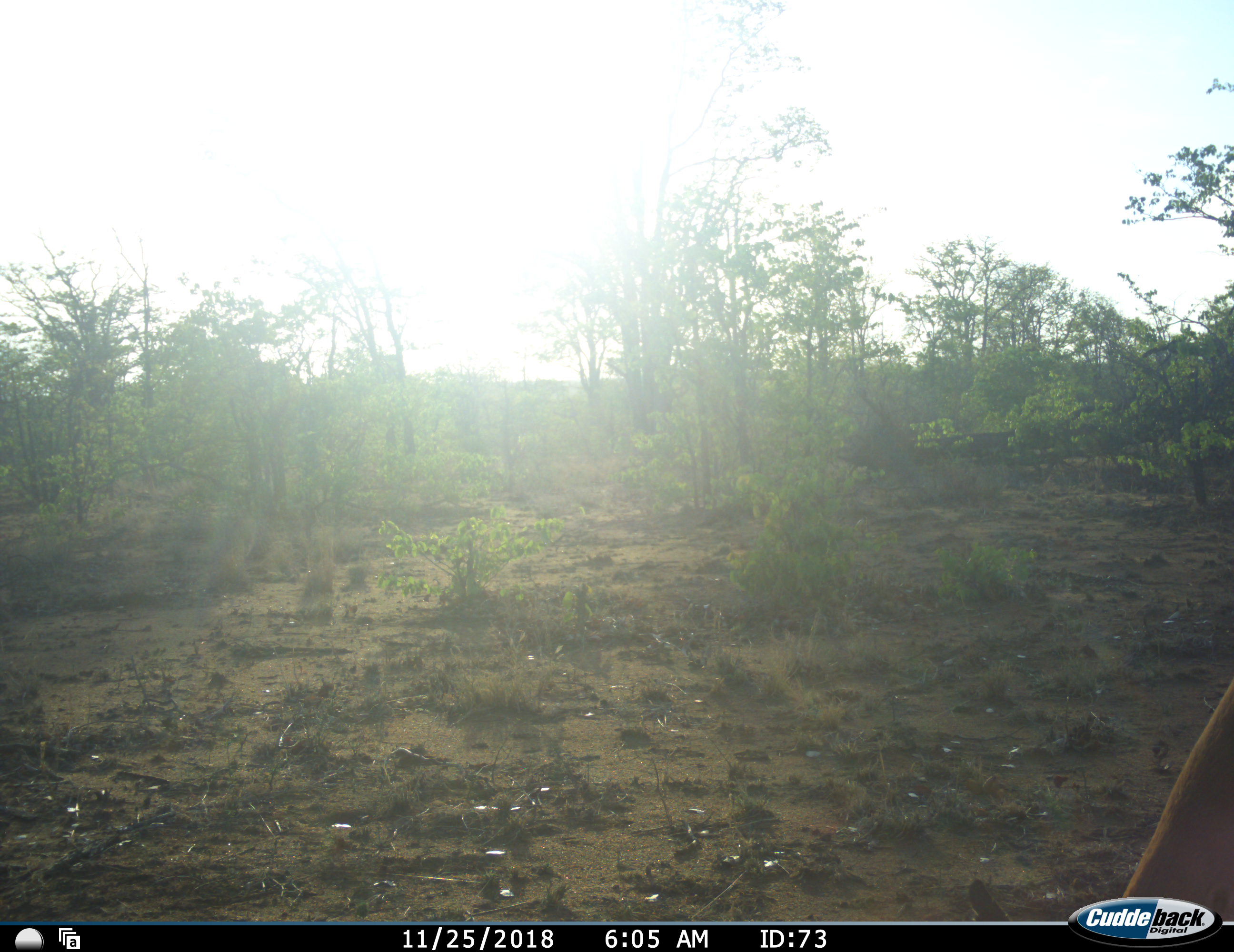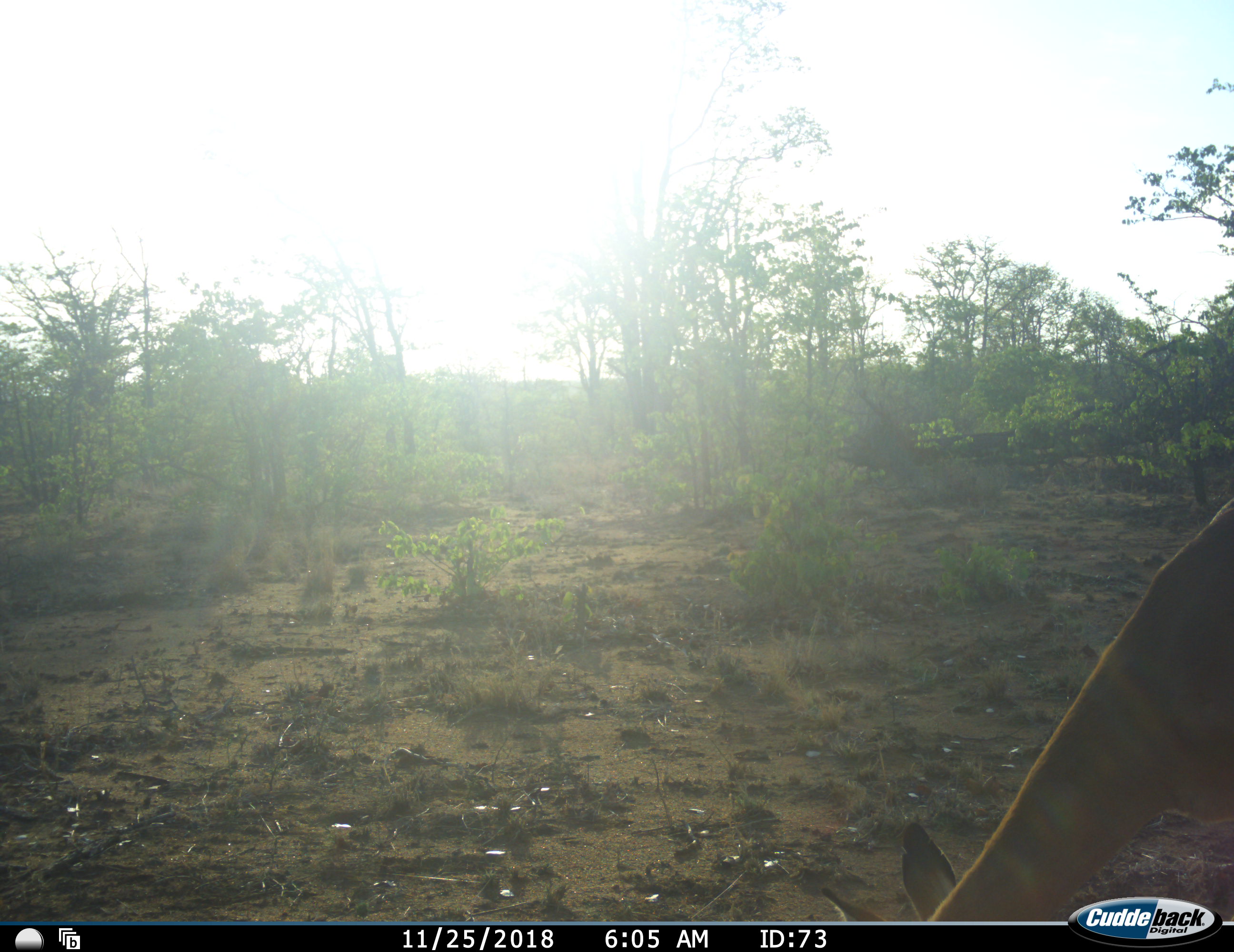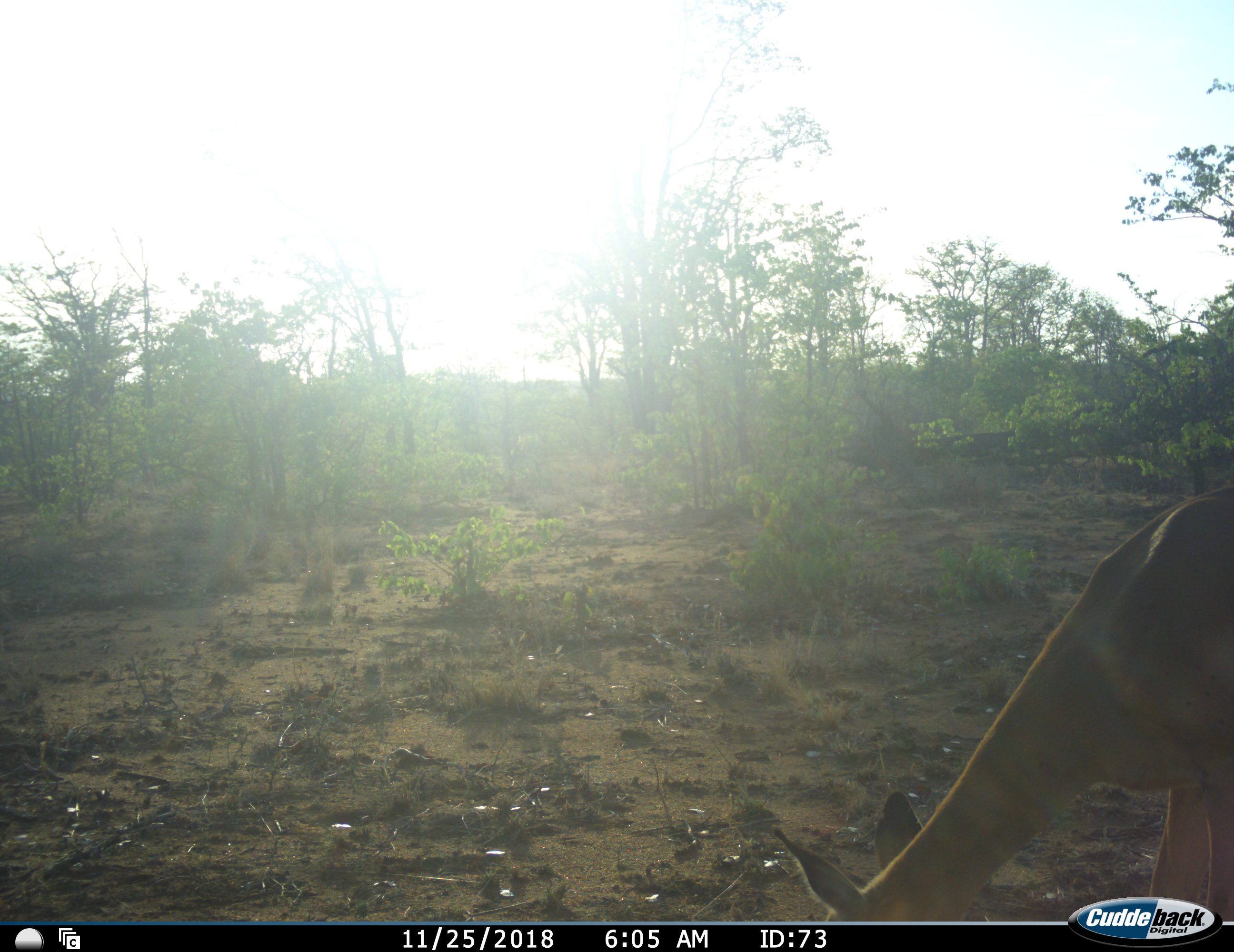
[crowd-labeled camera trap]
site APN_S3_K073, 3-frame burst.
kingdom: Animalia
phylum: Chordata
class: Mammalia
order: Artiodactyla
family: Bovidae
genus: Aepyceros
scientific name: Aepyceros melampus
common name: impala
Impala (Aepyceros melampus), count 1. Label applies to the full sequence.